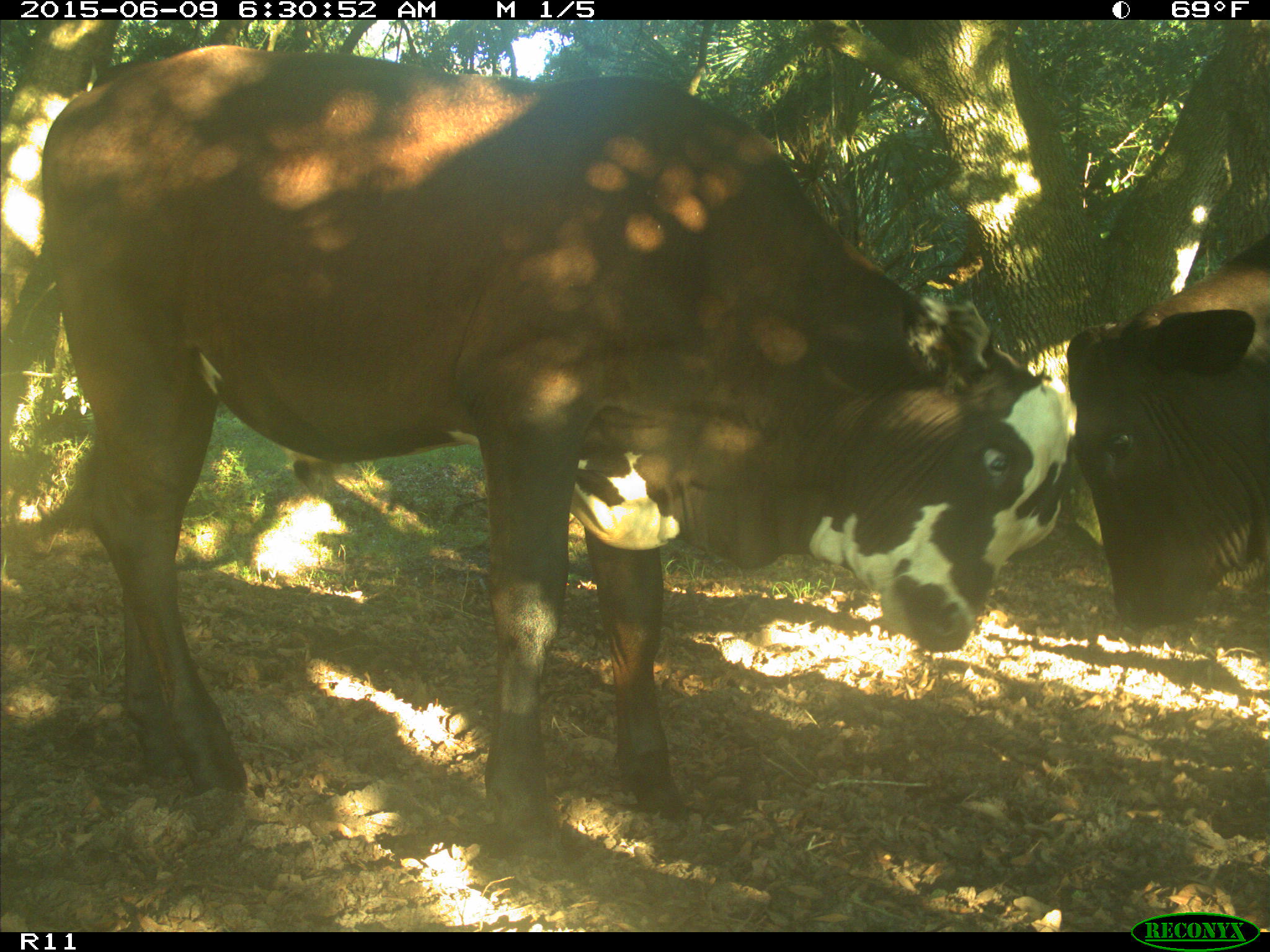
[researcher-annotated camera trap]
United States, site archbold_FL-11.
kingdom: Animalia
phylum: Chordata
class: Mammalia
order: Artiodactyla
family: Bovidae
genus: Bos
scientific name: Bos taurus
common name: domestic cow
Bos taurus (domestic cow).